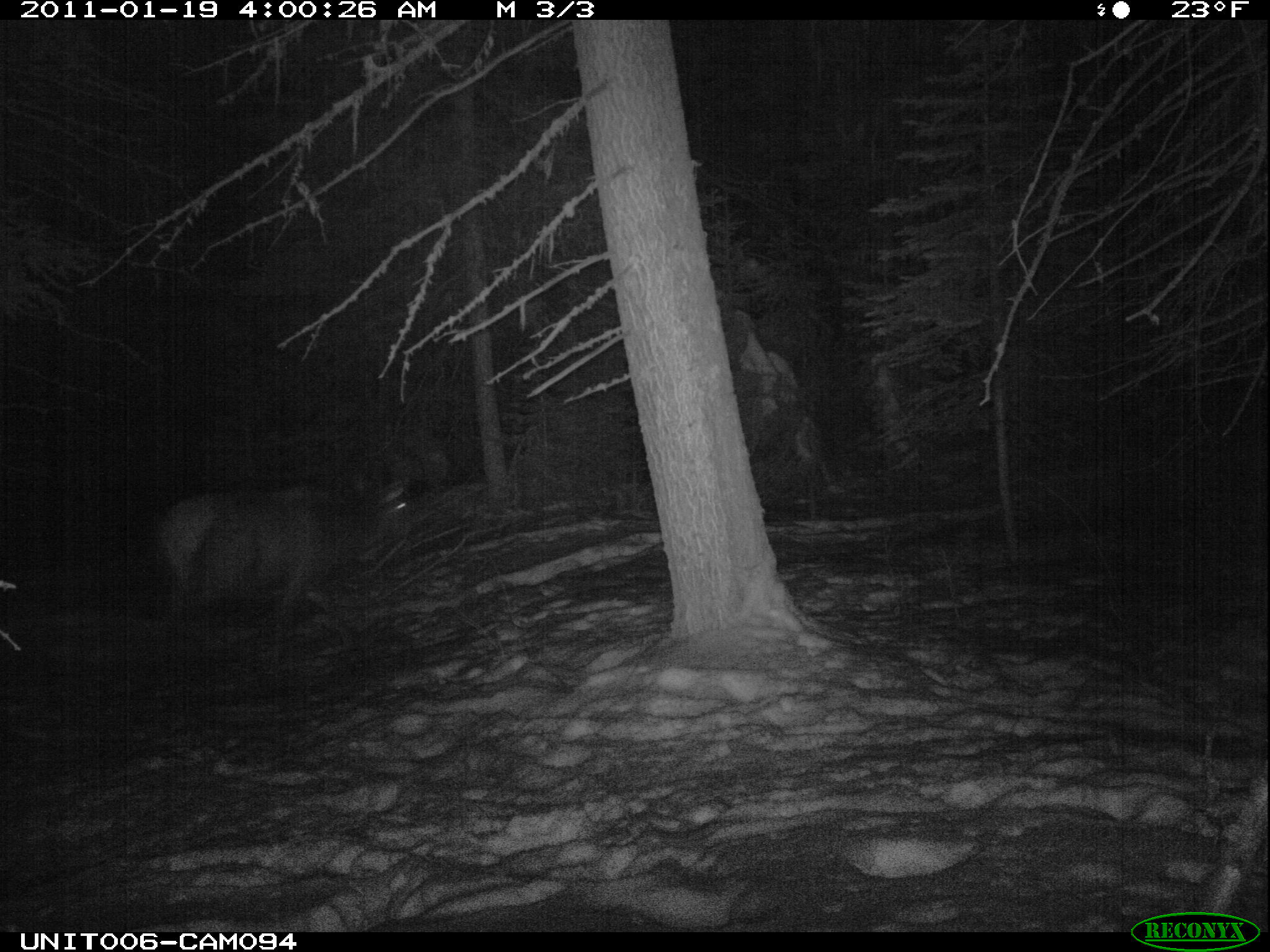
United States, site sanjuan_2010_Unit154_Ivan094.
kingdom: Animalia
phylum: Chordata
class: Mammalia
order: Artiodactyla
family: Cervidae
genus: Cervus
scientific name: Cervus elaphus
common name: red deer